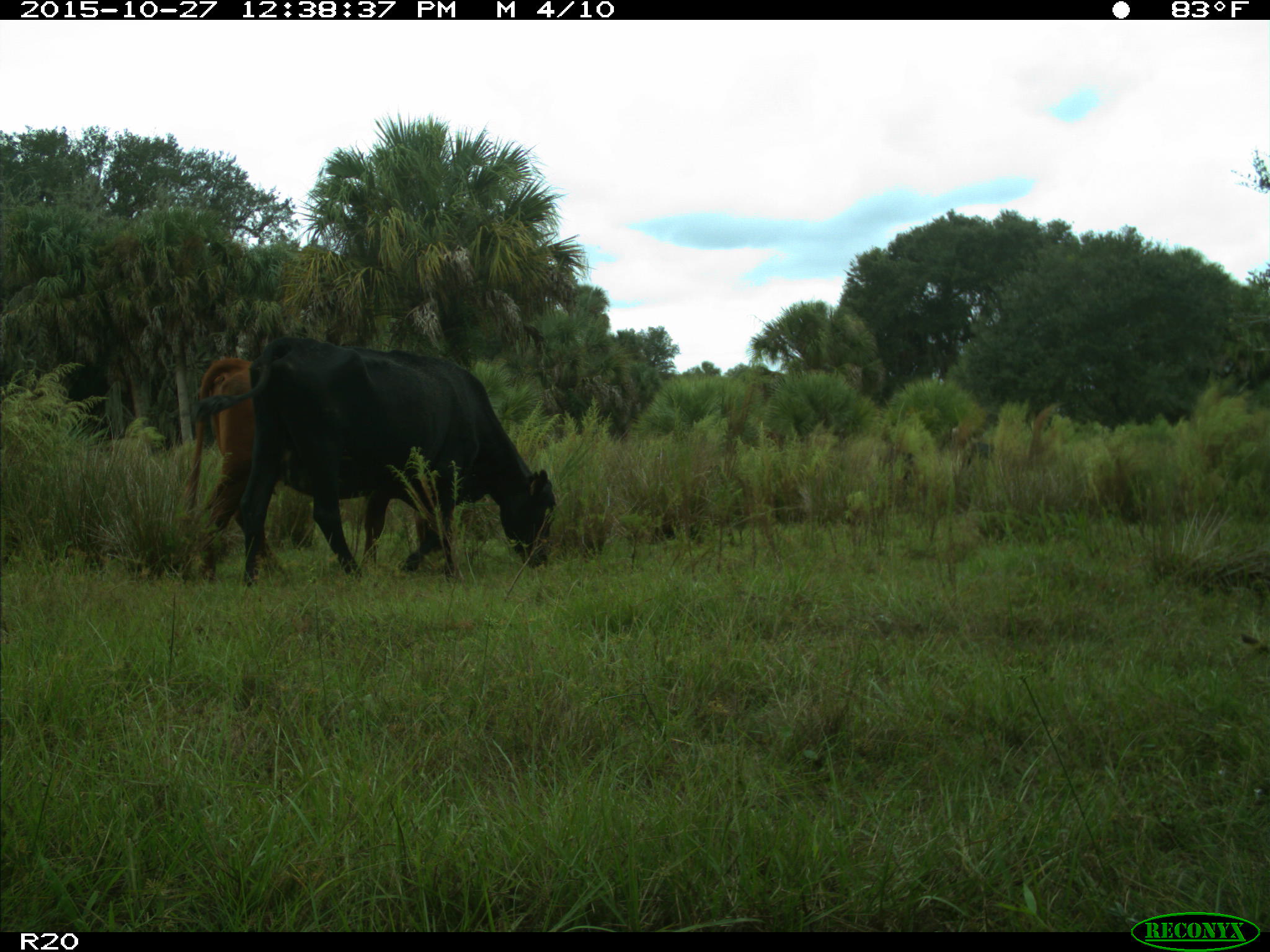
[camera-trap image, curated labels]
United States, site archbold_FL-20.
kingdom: Animalia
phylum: Chordata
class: Mammalia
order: Artiodactyla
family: Bovidae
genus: Bos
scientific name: Bos taurus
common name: domestic cow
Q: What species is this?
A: Bos taurus (domestic cow).